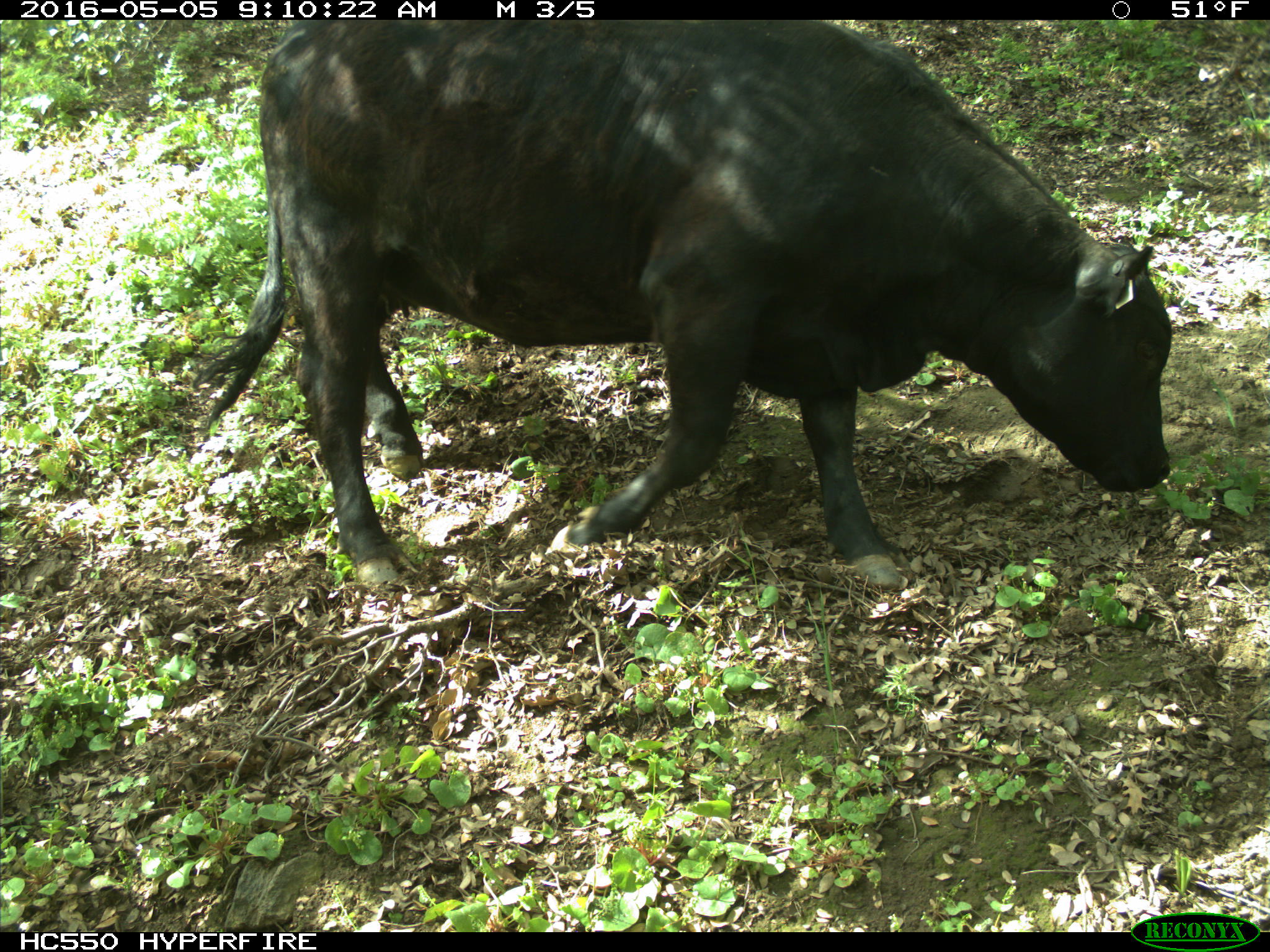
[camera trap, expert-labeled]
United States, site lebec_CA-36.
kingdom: Animalia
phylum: Chordata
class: Mammalia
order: Artiodactyla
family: Bovidae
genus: Bos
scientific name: Bos taurus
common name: domestic cow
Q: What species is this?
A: Bos taurus (domestic cow).